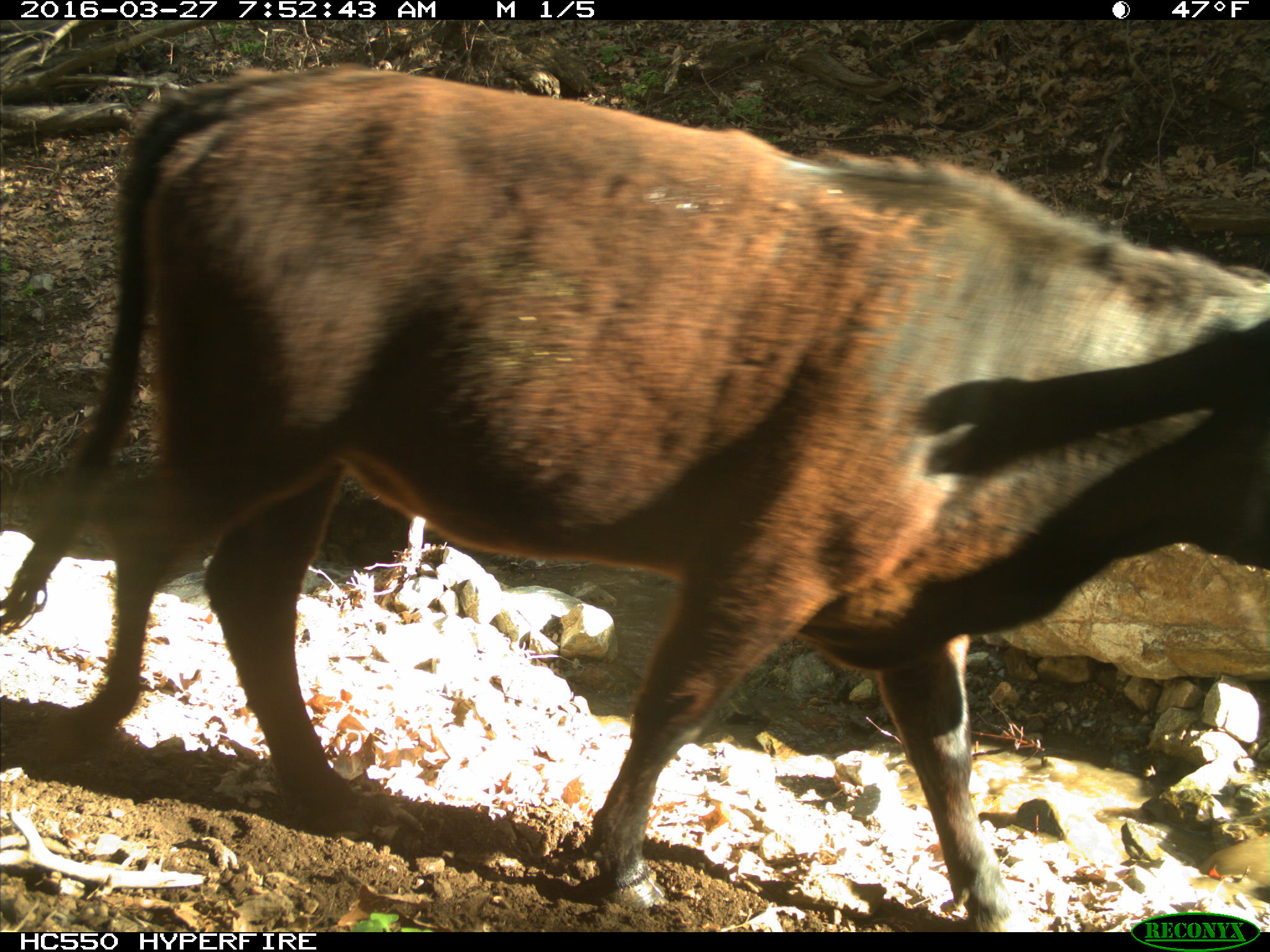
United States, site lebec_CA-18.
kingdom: Animalia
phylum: Chordata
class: Mammalia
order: Artiodactyla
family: Bovidae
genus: Bos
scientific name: Bos taurus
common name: domestic cow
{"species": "Bos taurus (domestic cow)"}